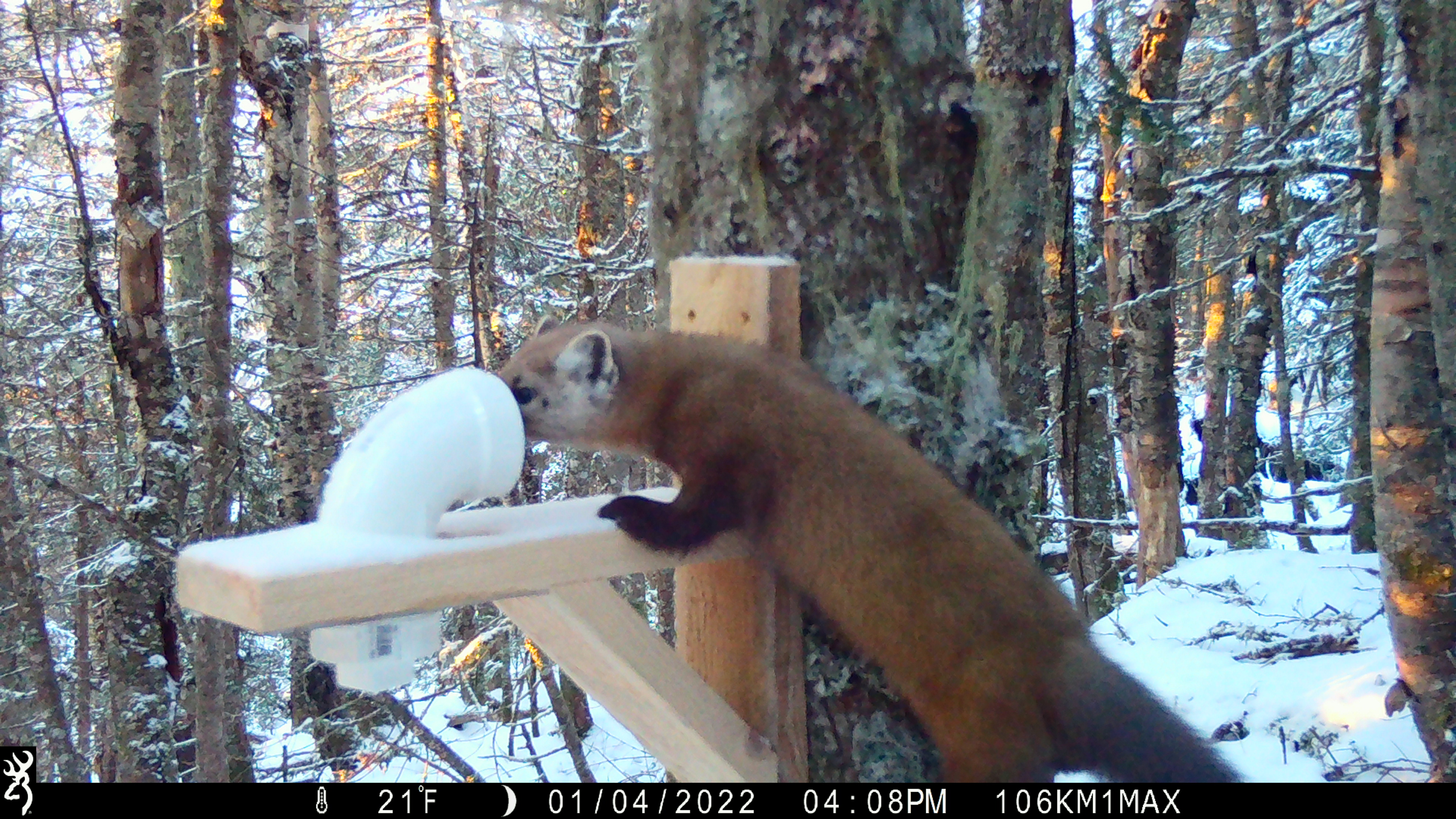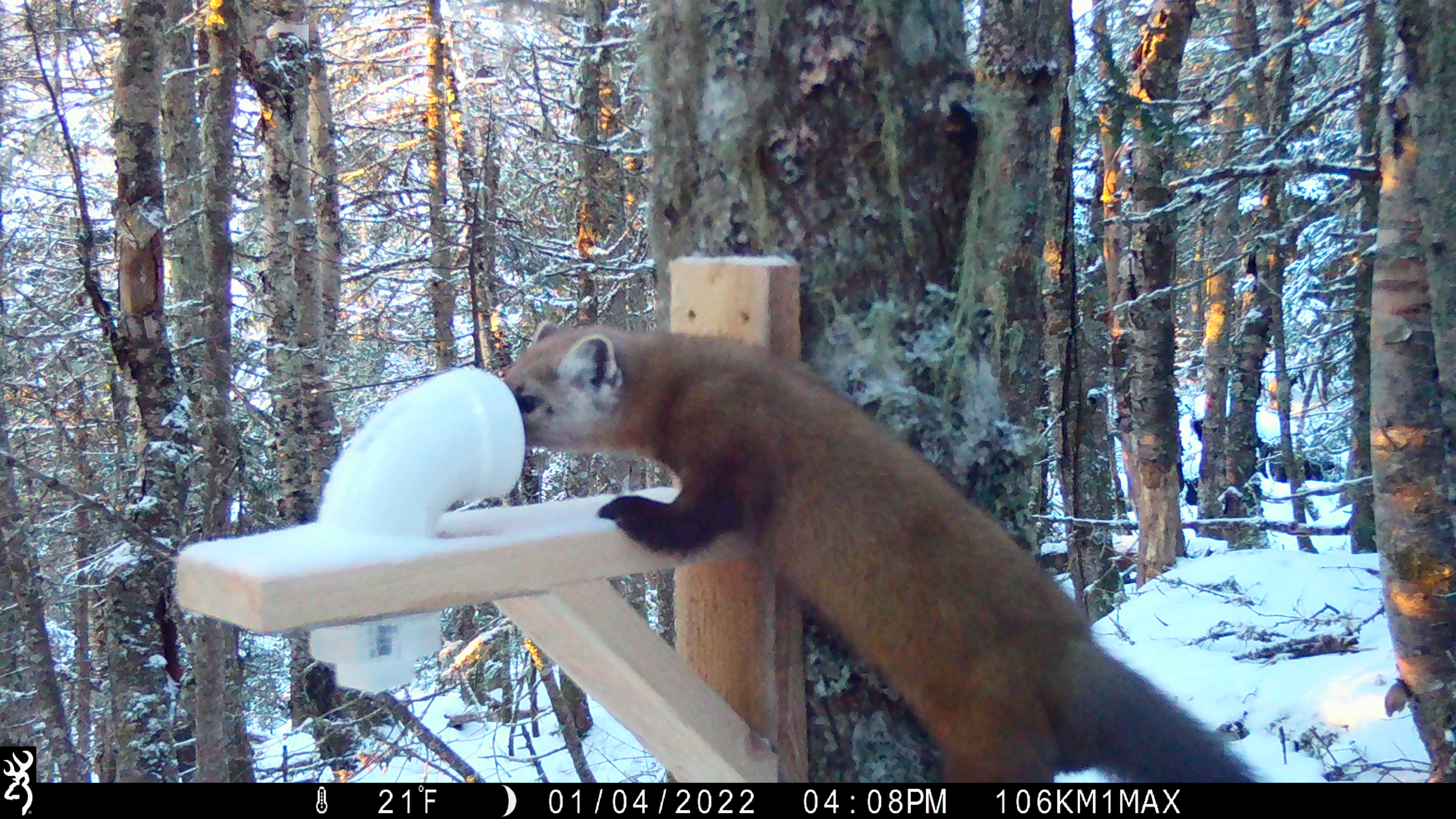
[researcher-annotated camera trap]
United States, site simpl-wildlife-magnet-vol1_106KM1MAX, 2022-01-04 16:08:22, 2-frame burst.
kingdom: Animalia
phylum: Chordata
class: Mammalia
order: Carnivora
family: Mustelidae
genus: Martes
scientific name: Martes americana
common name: american marten